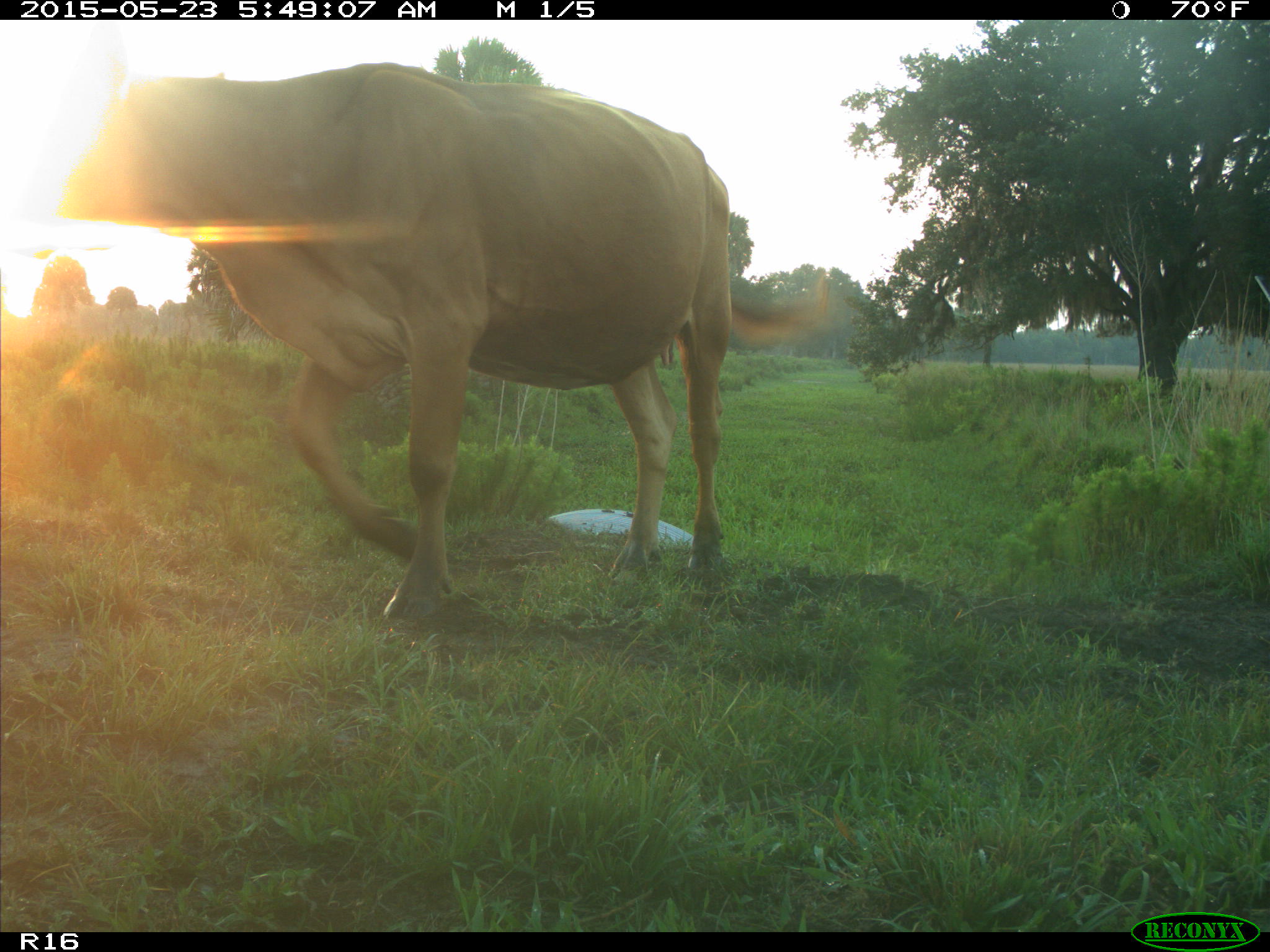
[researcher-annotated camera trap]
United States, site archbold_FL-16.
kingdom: Animalia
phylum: Chordata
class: Mammalia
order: Artiodactyla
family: Bovidae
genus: Bos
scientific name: Bos taurus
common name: domestic cow